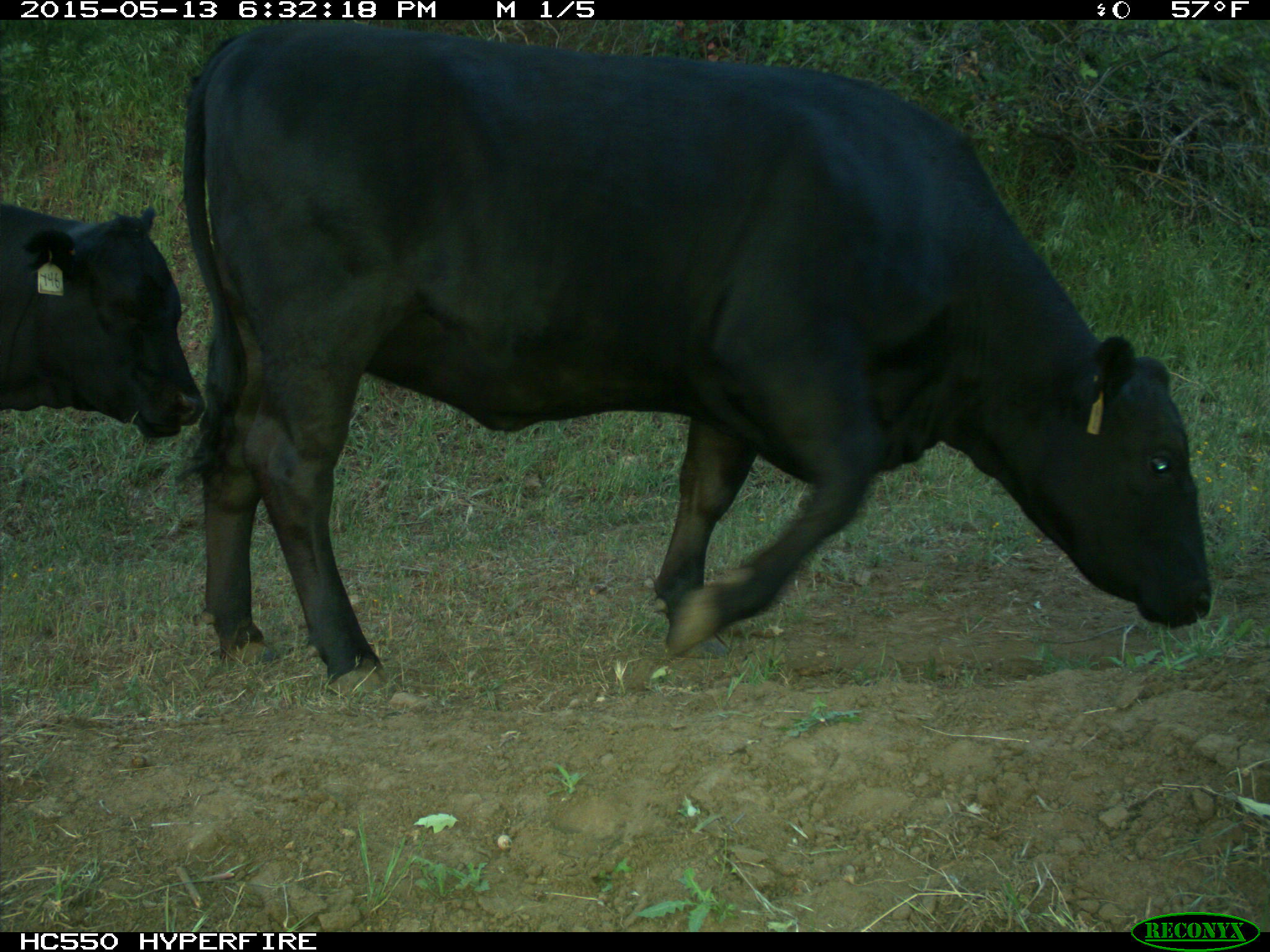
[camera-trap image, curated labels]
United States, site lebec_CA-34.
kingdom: Animalia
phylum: Chordata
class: Mammalia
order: Artiodactyla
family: Bovidae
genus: Bos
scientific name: Bos taurus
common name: domestic cow